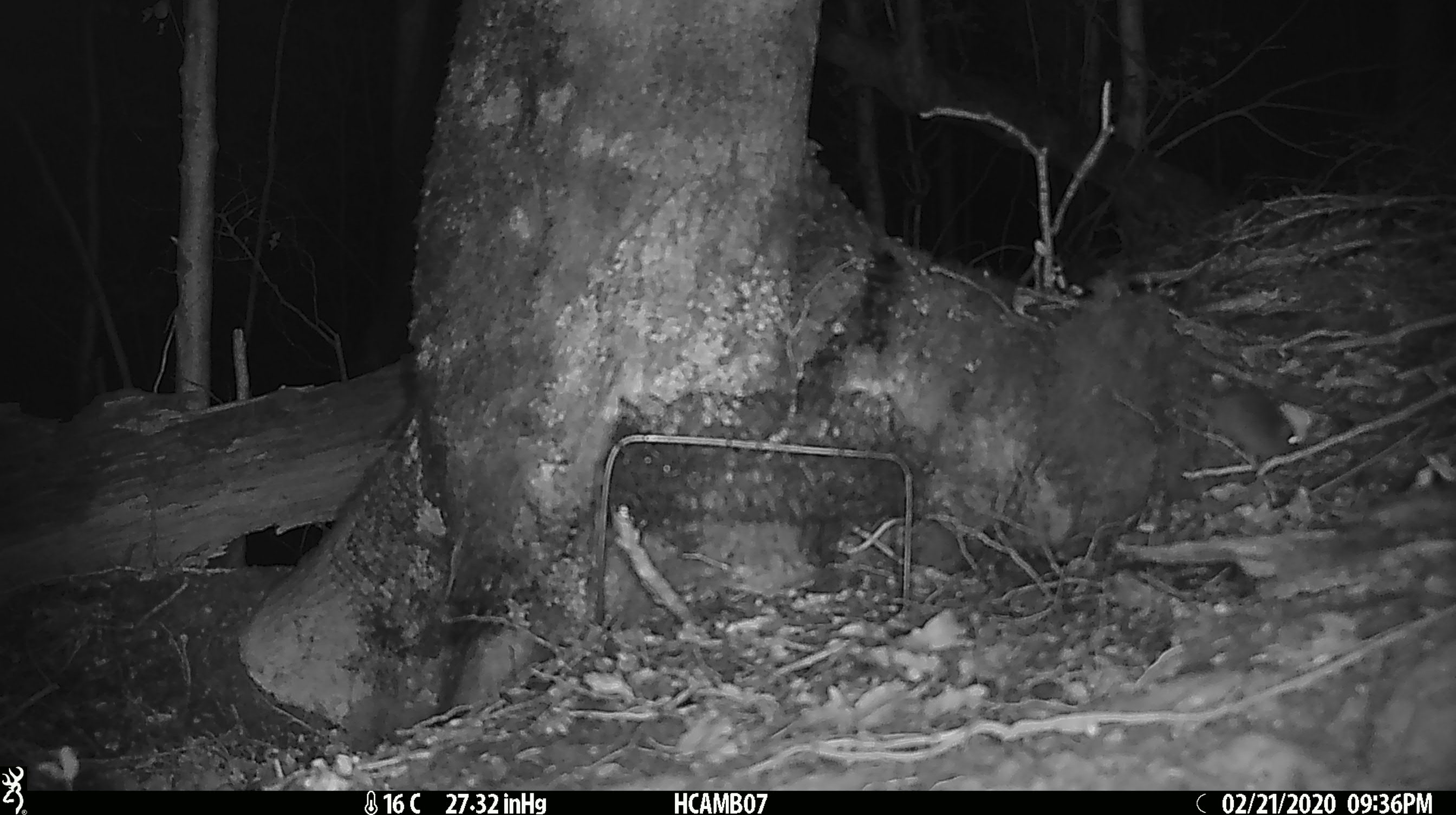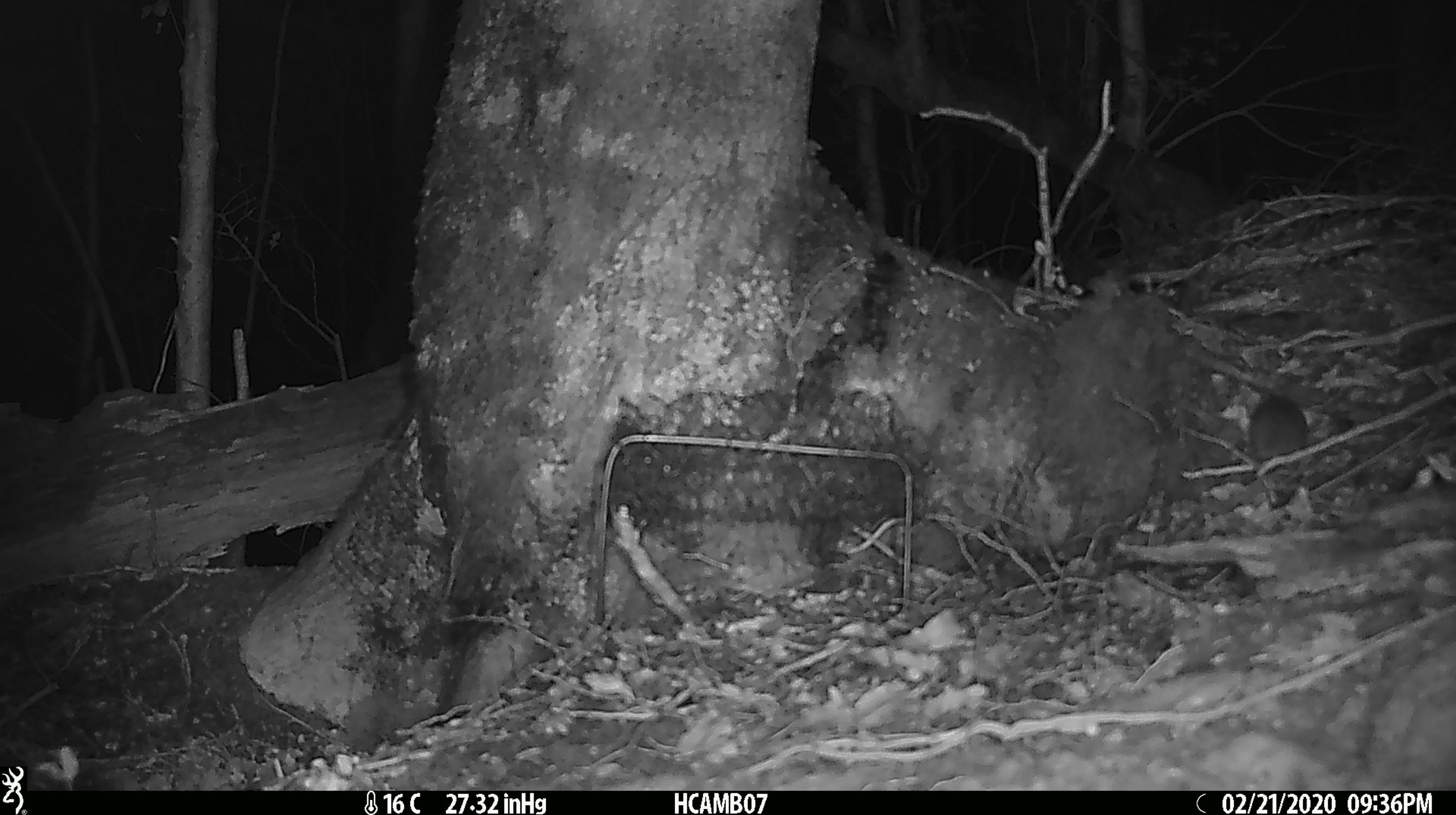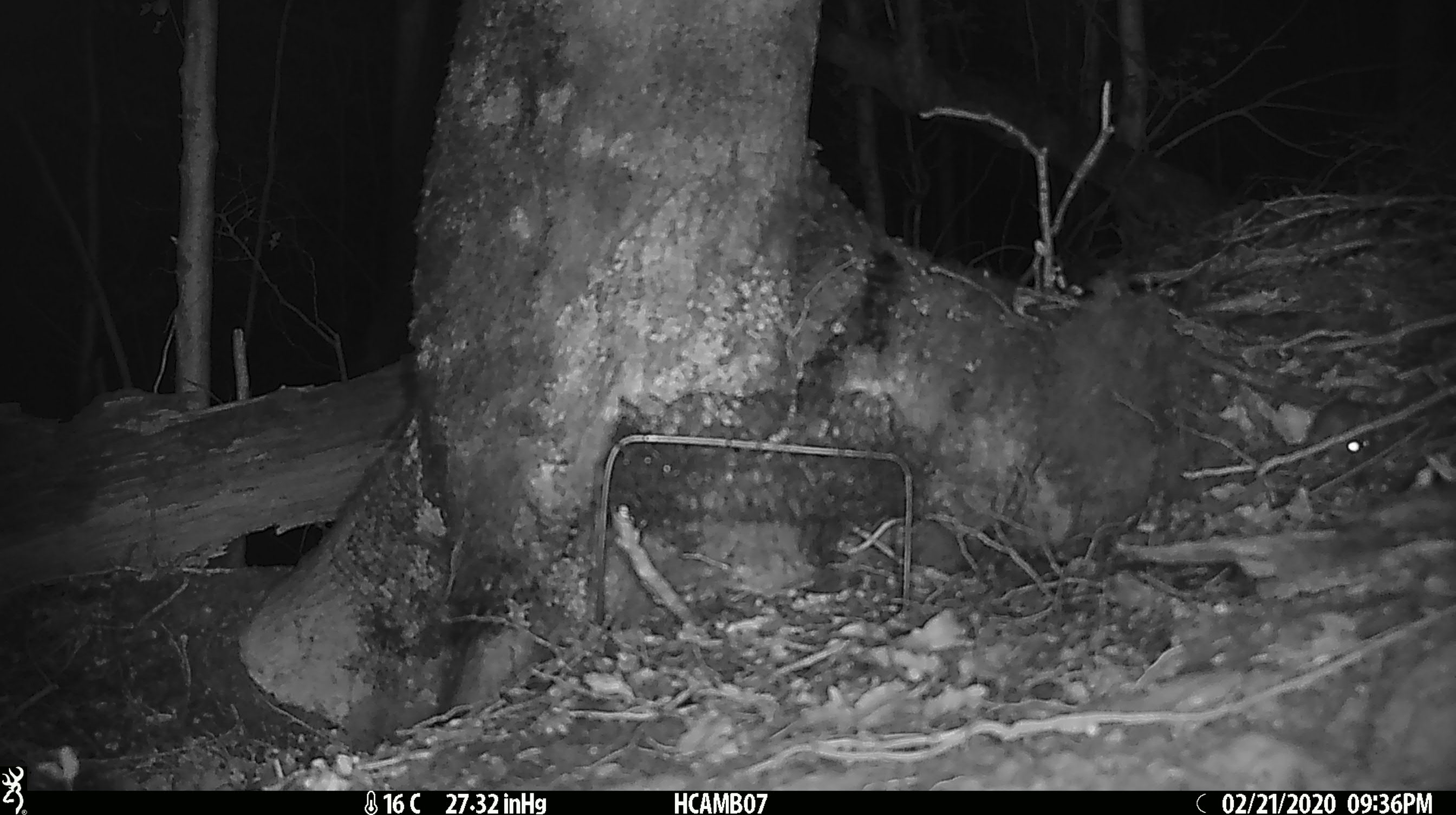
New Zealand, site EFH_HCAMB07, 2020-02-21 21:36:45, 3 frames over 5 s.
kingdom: Animalia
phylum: Chordata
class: Mammalia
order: Rodentia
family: Muridae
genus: Mus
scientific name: Mus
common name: mouse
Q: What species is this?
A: Mouse (Mus).